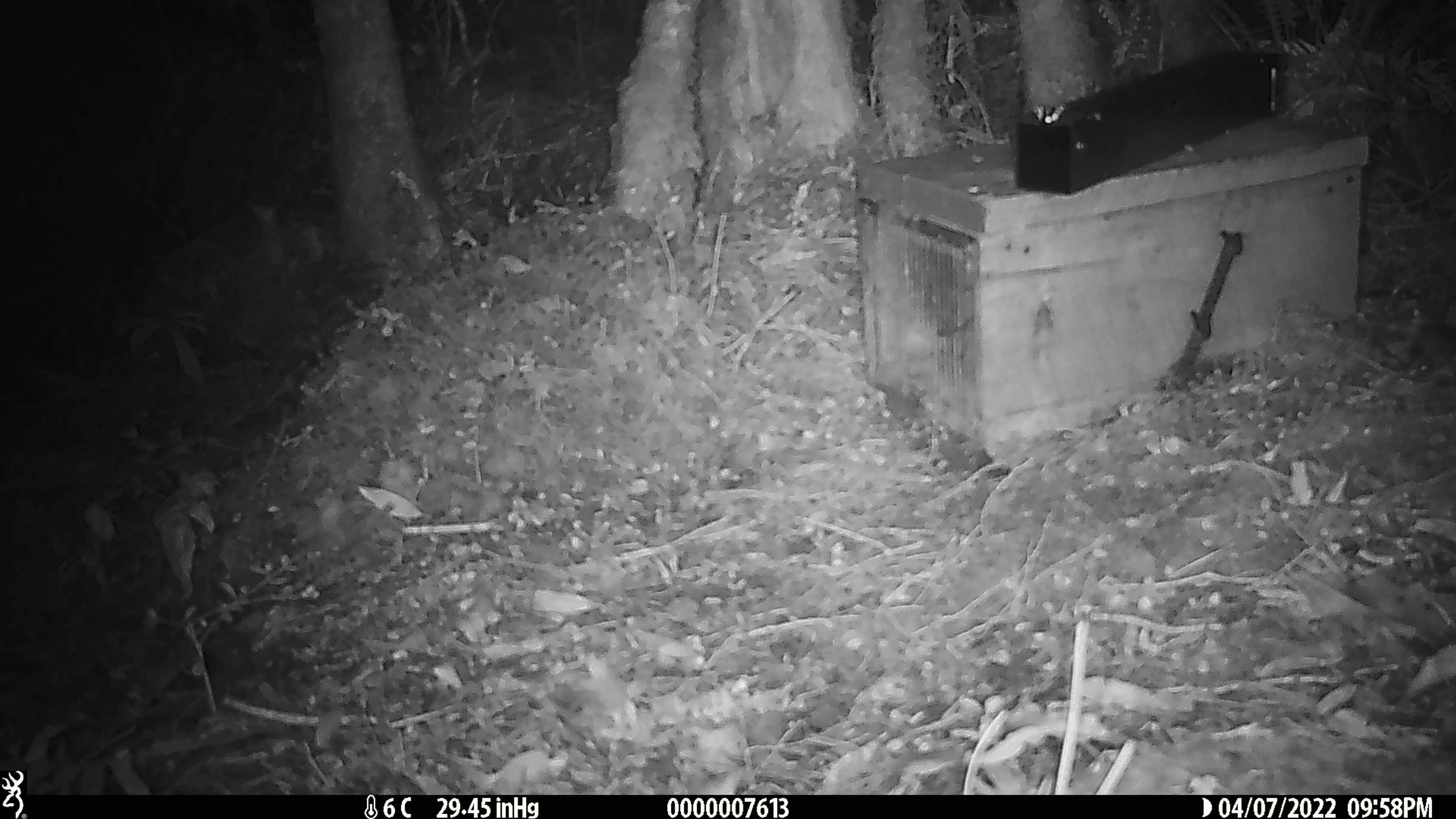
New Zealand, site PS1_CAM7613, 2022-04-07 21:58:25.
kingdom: Animalia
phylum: Chordata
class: Mammalia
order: Rodentia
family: Muridae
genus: Mus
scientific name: Mus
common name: mouse